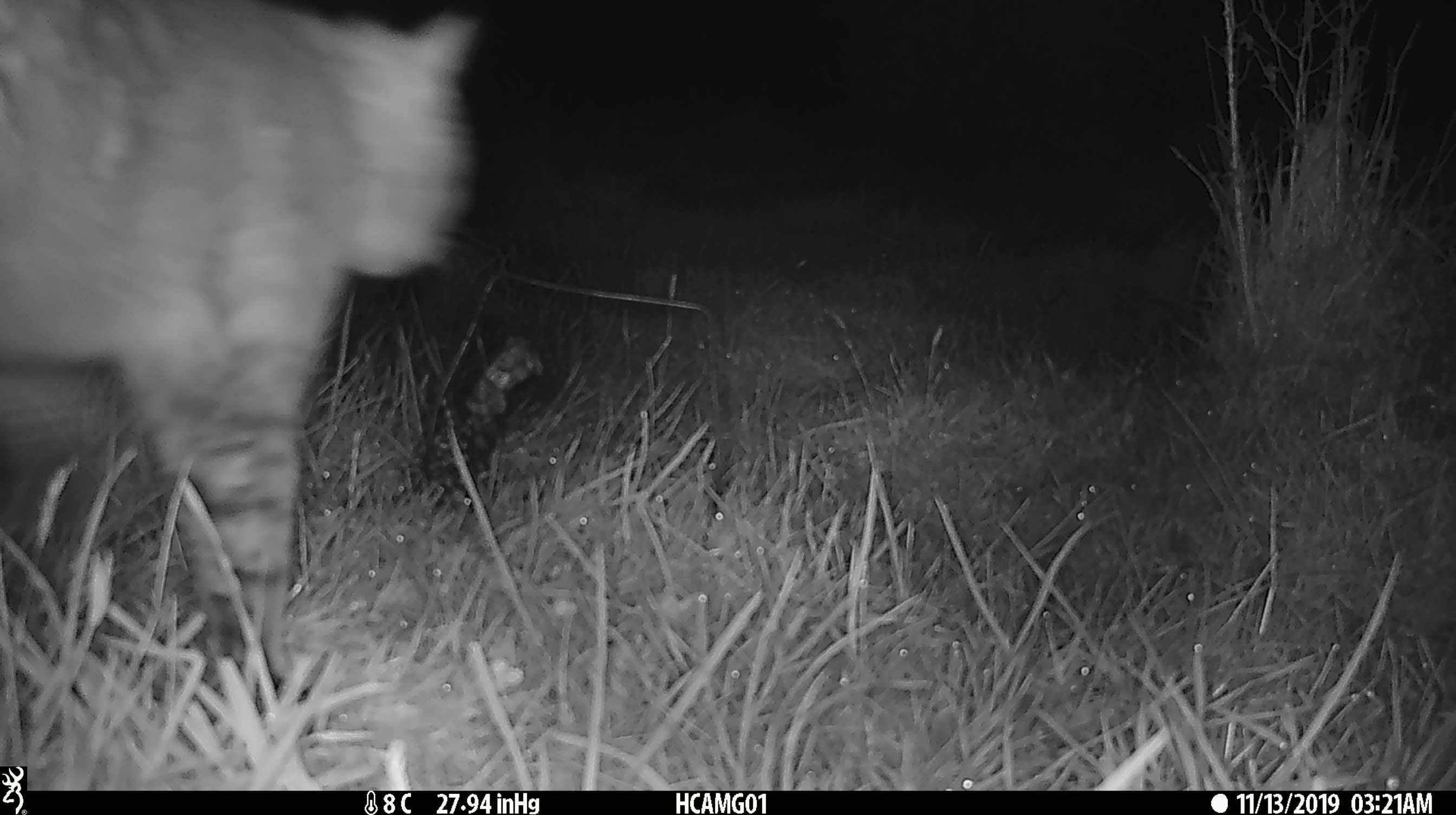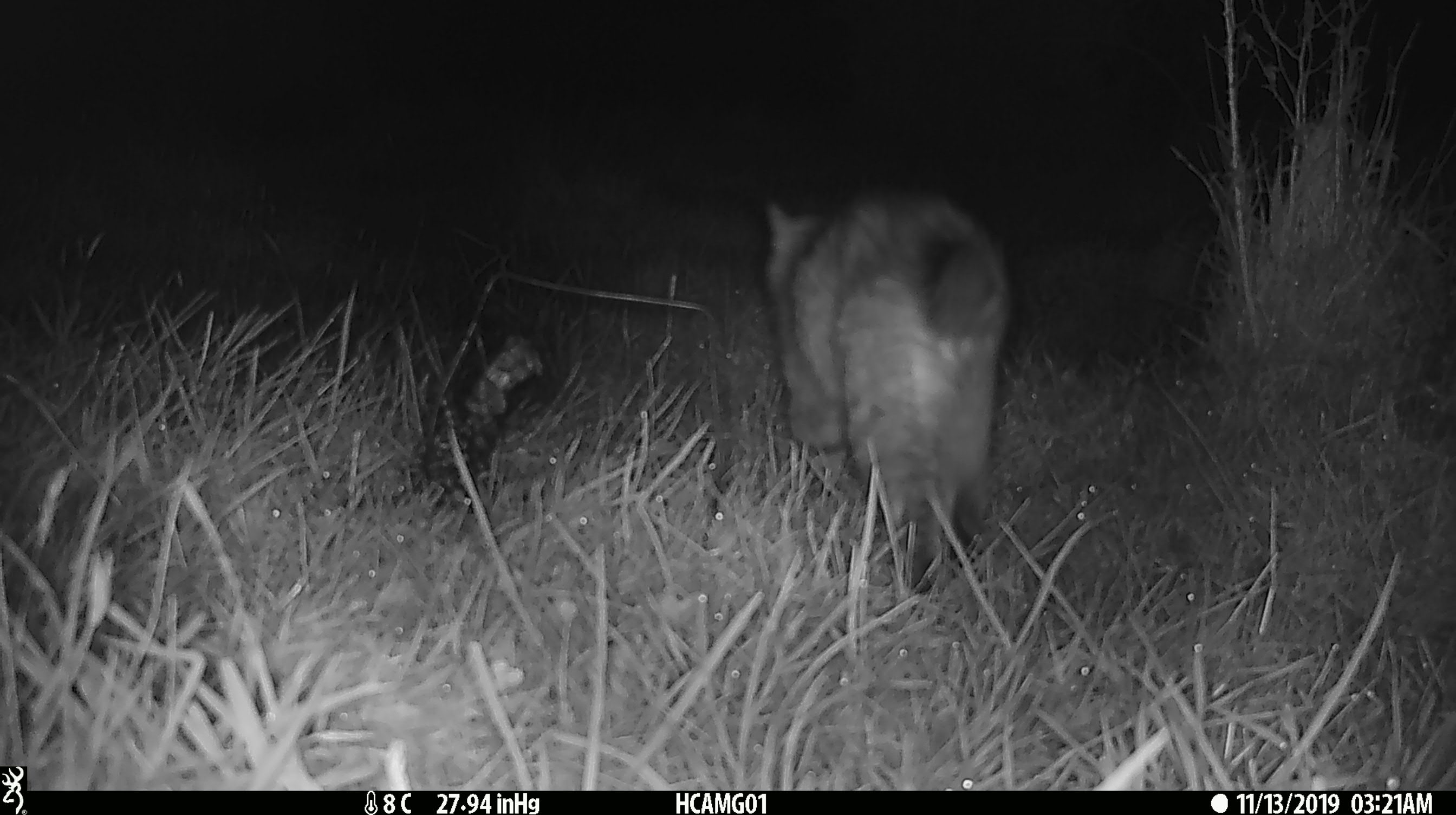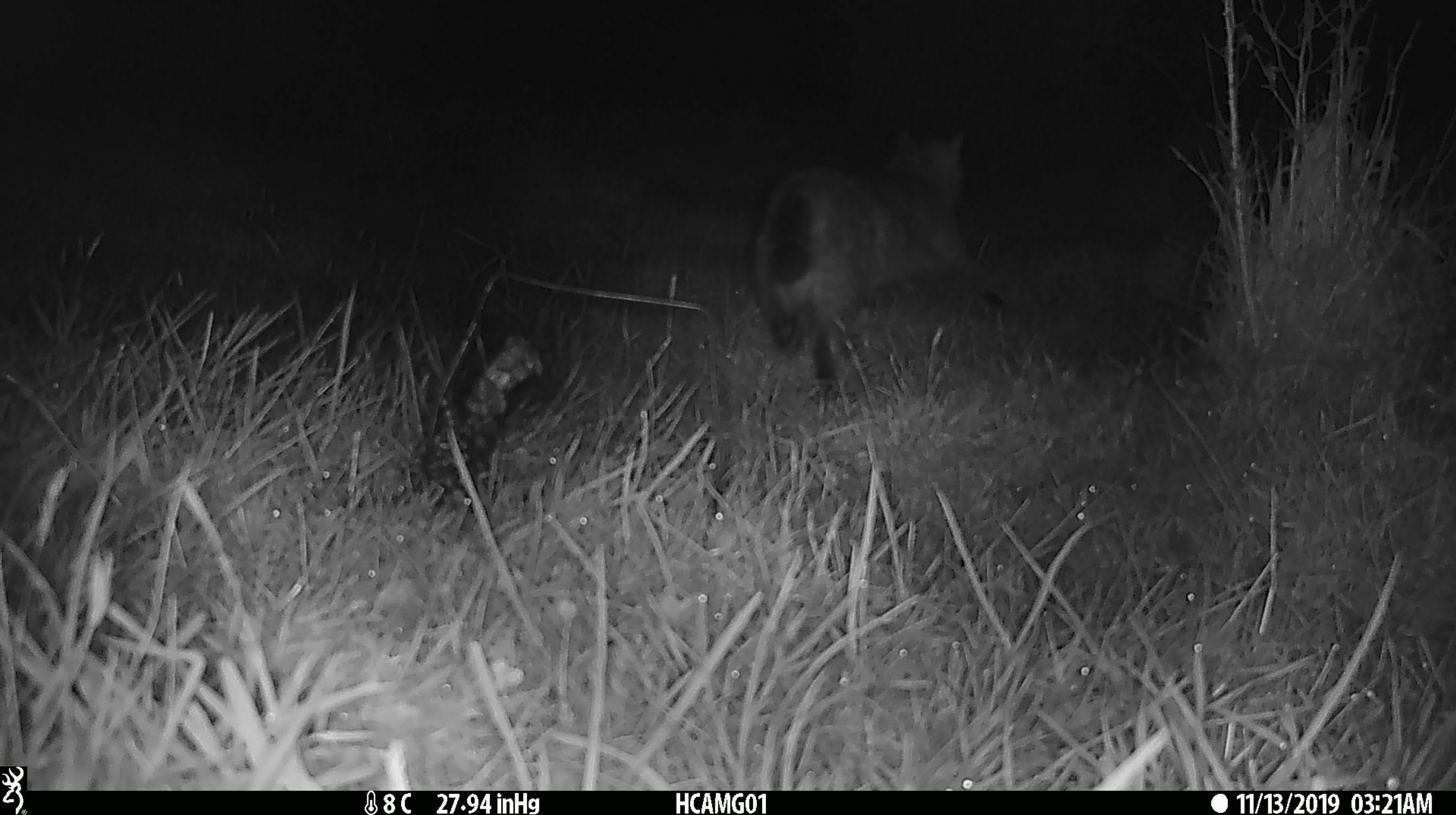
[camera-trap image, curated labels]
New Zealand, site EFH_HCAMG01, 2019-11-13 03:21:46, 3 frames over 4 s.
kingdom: Animalia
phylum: Chordata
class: Mammalia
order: Carnivora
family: Felidae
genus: Felis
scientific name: Felis catus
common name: domestic cat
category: cat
Cat (domestic cat) (Felis catus).